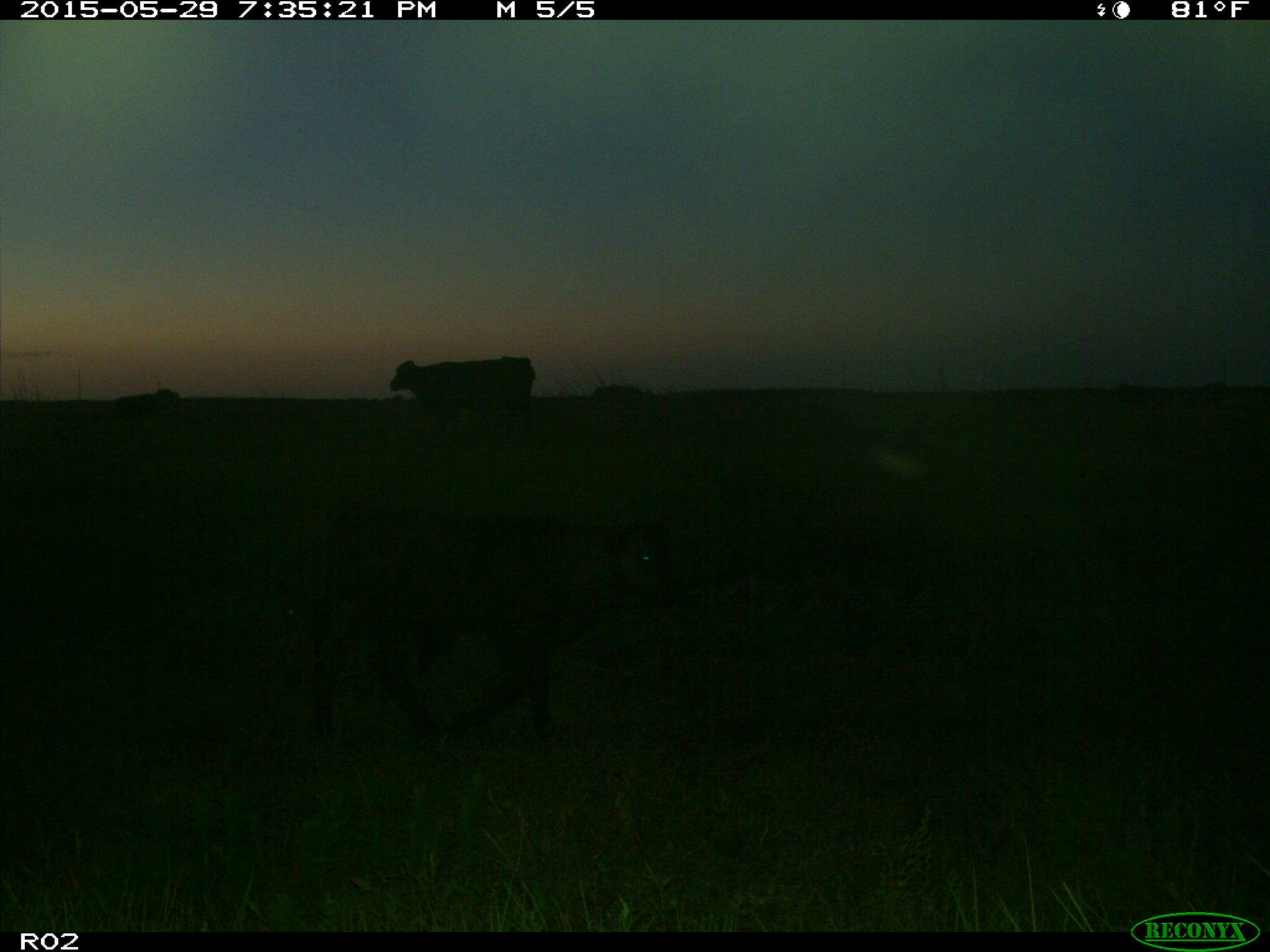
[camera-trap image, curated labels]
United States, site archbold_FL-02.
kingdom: Animalia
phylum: Chordata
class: Mammalia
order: Artiodactyla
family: Bovidae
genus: Bos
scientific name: Bos taurus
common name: domestic cow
Bos taurus (domestic cow).